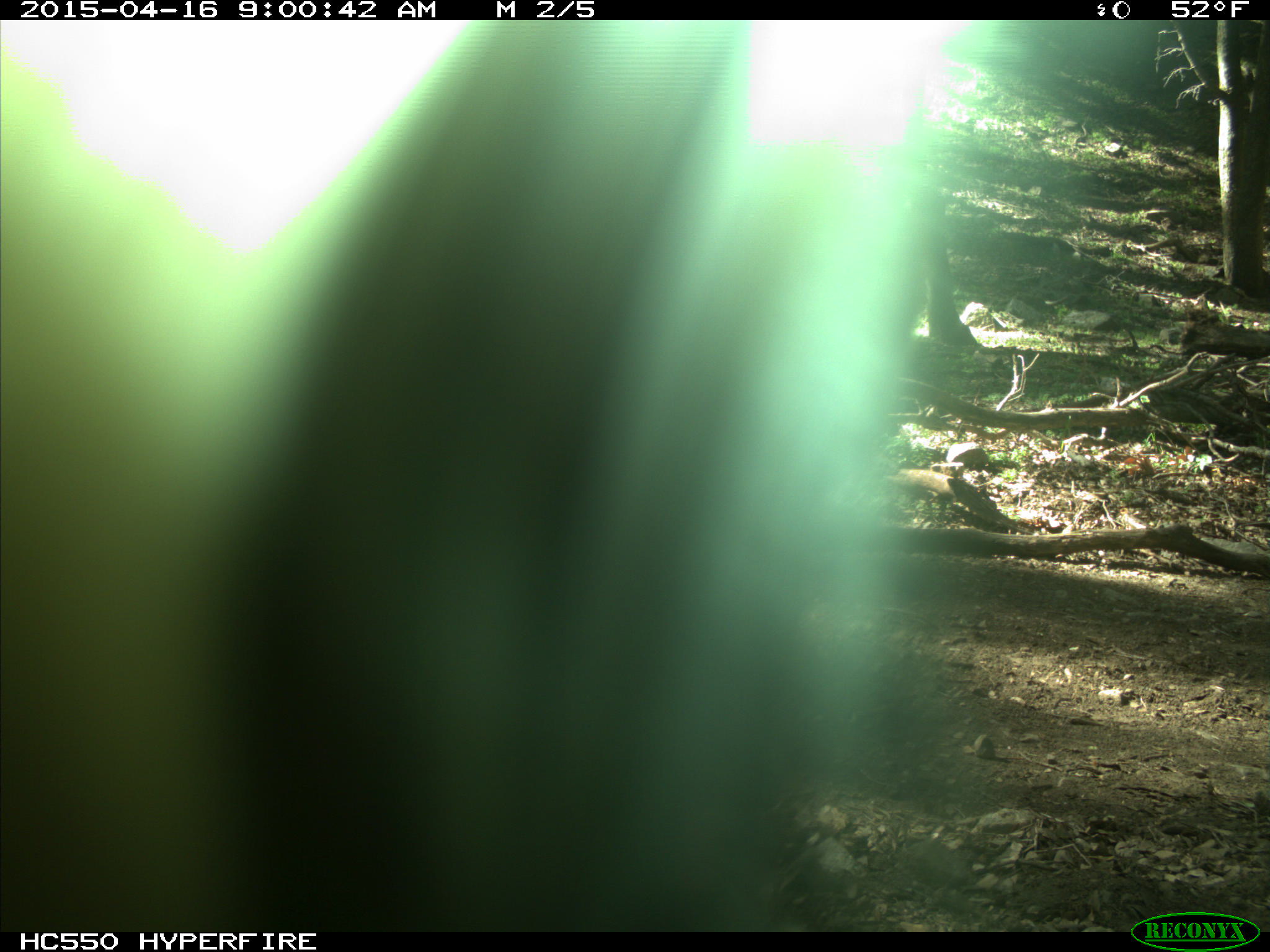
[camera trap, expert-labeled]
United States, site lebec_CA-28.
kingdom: Animalia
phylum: Chordata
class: Mammalia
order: Artiodactyla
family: Bovidae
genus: Bos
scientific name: Bos taurus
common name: domestic cow